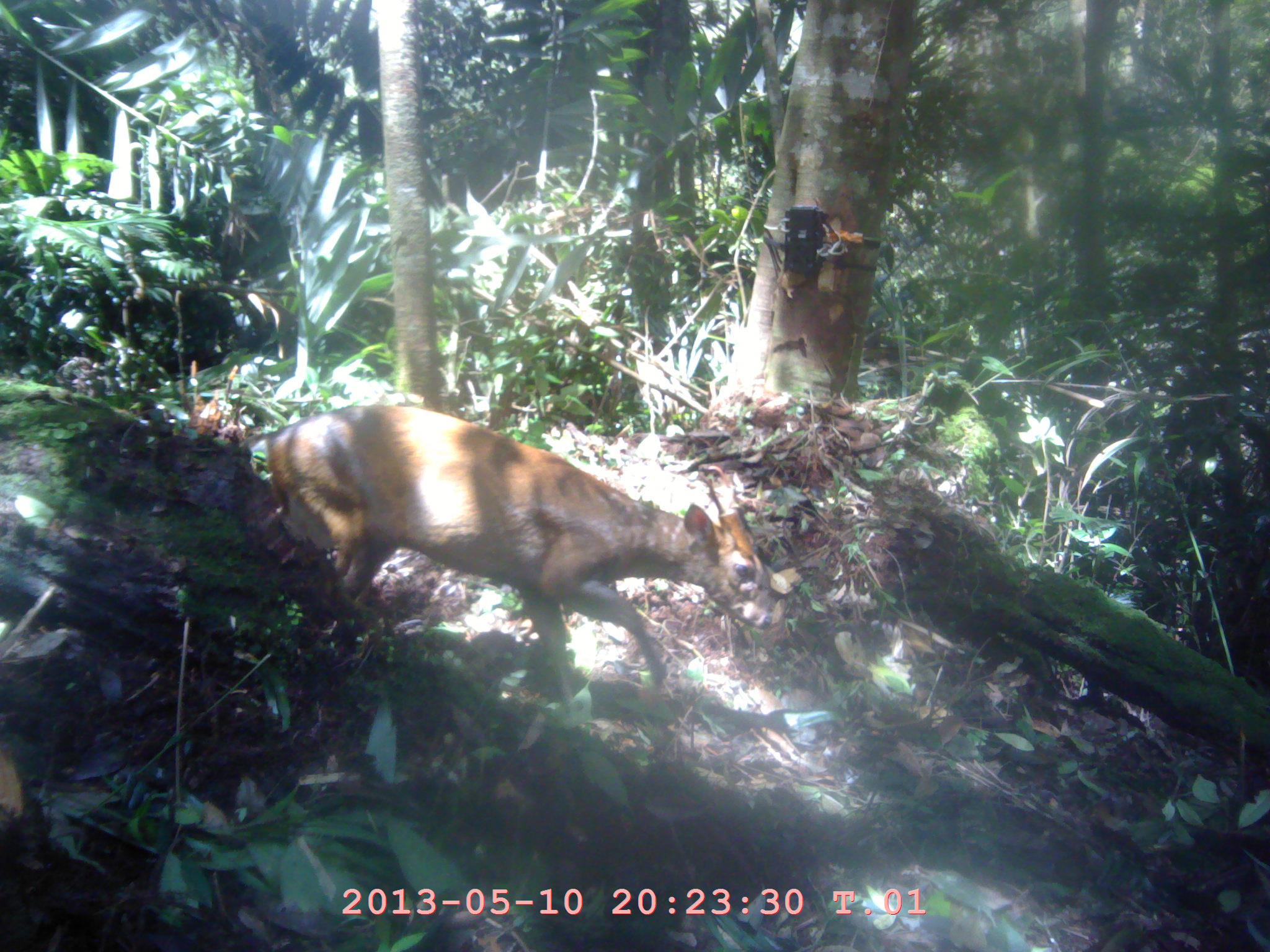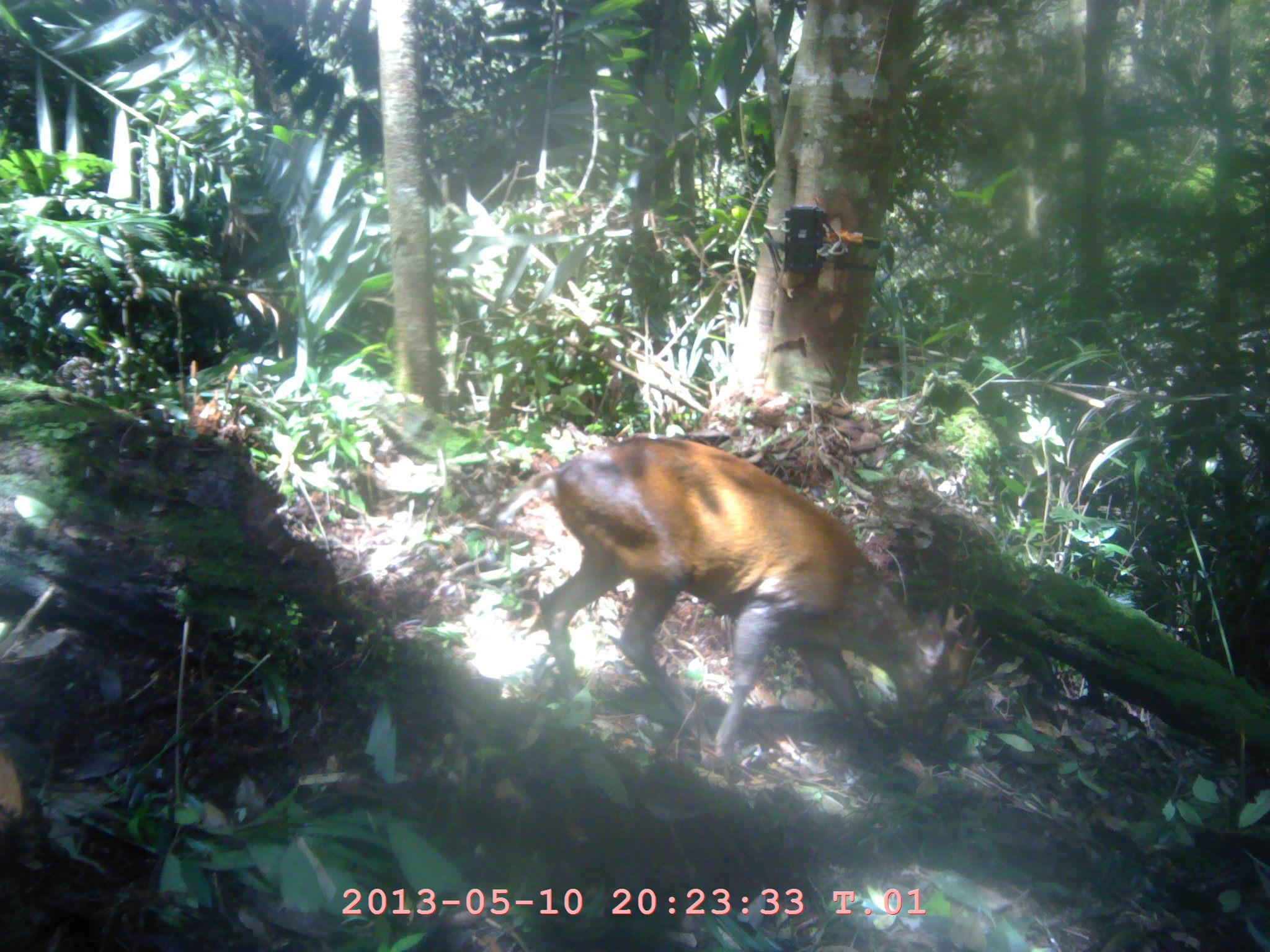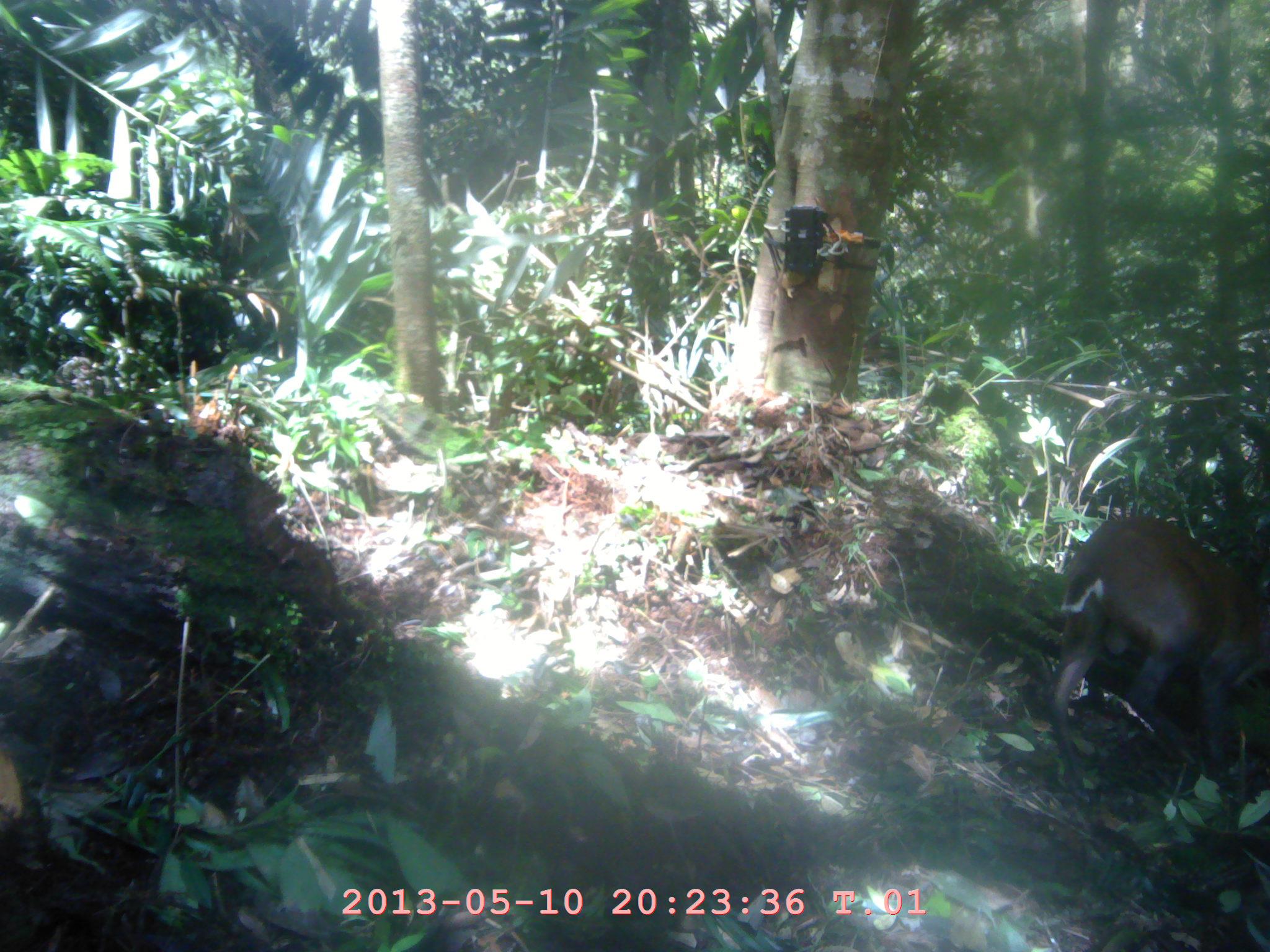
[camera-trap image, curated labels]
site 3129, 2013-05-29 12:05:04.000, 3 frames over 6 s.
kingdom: Animalia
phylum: Chordata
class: Mammalia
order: Artiodactyla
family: Cervidae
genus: Muntiacus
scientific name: Muntiacus muntjak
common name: southern red muntjac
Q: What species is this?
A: Muntiacus muntjak (southern red muntjac).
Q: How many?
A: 1.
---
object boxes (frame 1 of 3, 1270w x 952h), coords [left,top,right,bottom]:
muntiacus muntjak: [237,402,774,717]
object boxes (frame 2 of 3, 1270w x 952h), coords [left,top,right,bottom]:
muntiacus muntjak: [494,432,993,770]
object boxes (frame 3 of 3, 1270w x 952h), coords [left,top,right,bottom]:
muntiacus muntjak: [1045,512,1270,803]